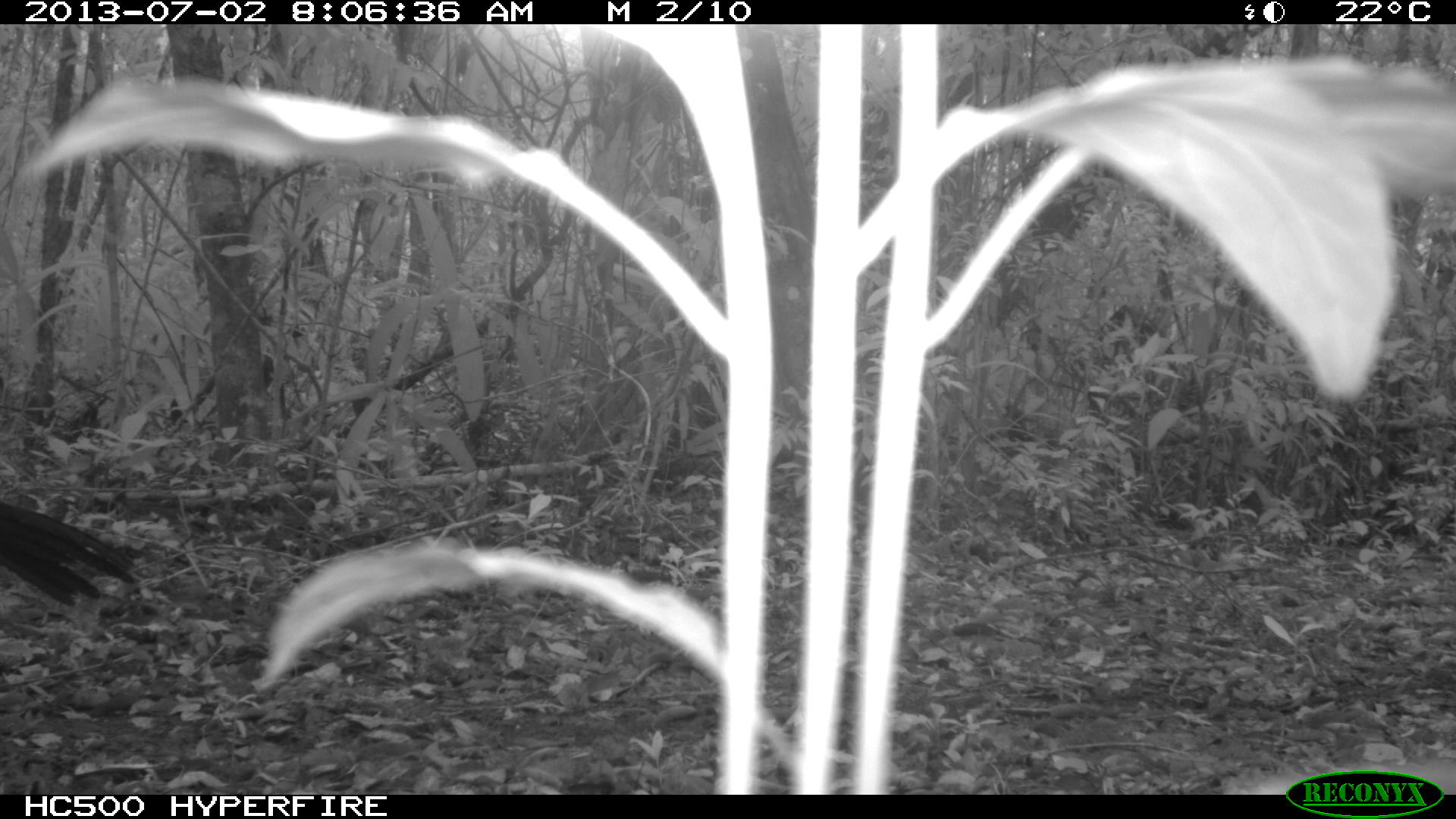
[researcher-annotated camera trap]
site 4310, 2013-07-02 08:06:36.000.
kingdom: Animalia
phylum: Chordata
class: Aves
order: Galliformes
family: Cracidae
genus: Crax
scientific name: Crax rubra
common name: great curassow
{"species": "Crax rubra (great curassow)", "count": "2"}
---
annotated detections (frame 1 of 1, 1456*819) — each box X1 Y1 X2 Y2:
crax rubra: 0 502 142 607